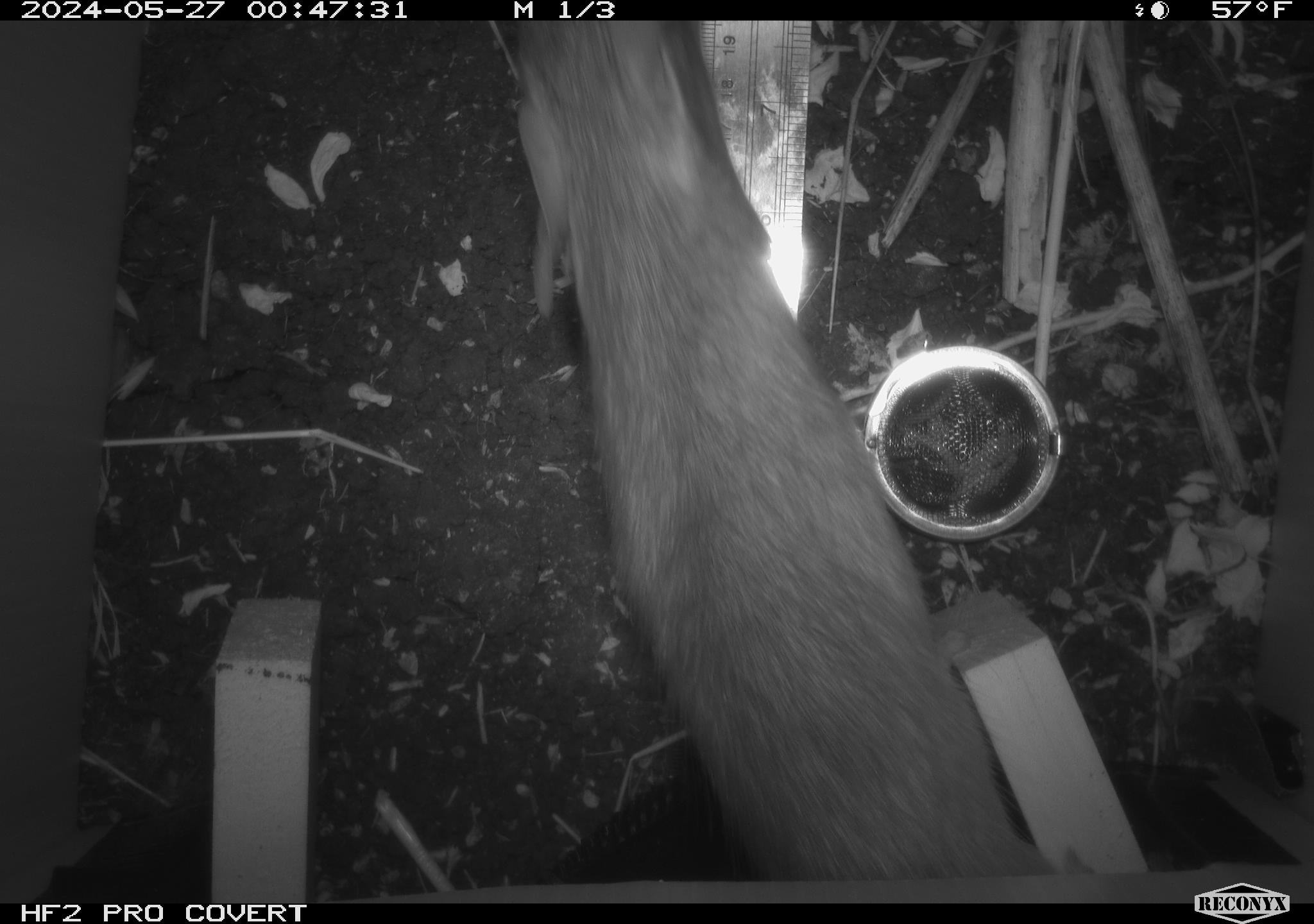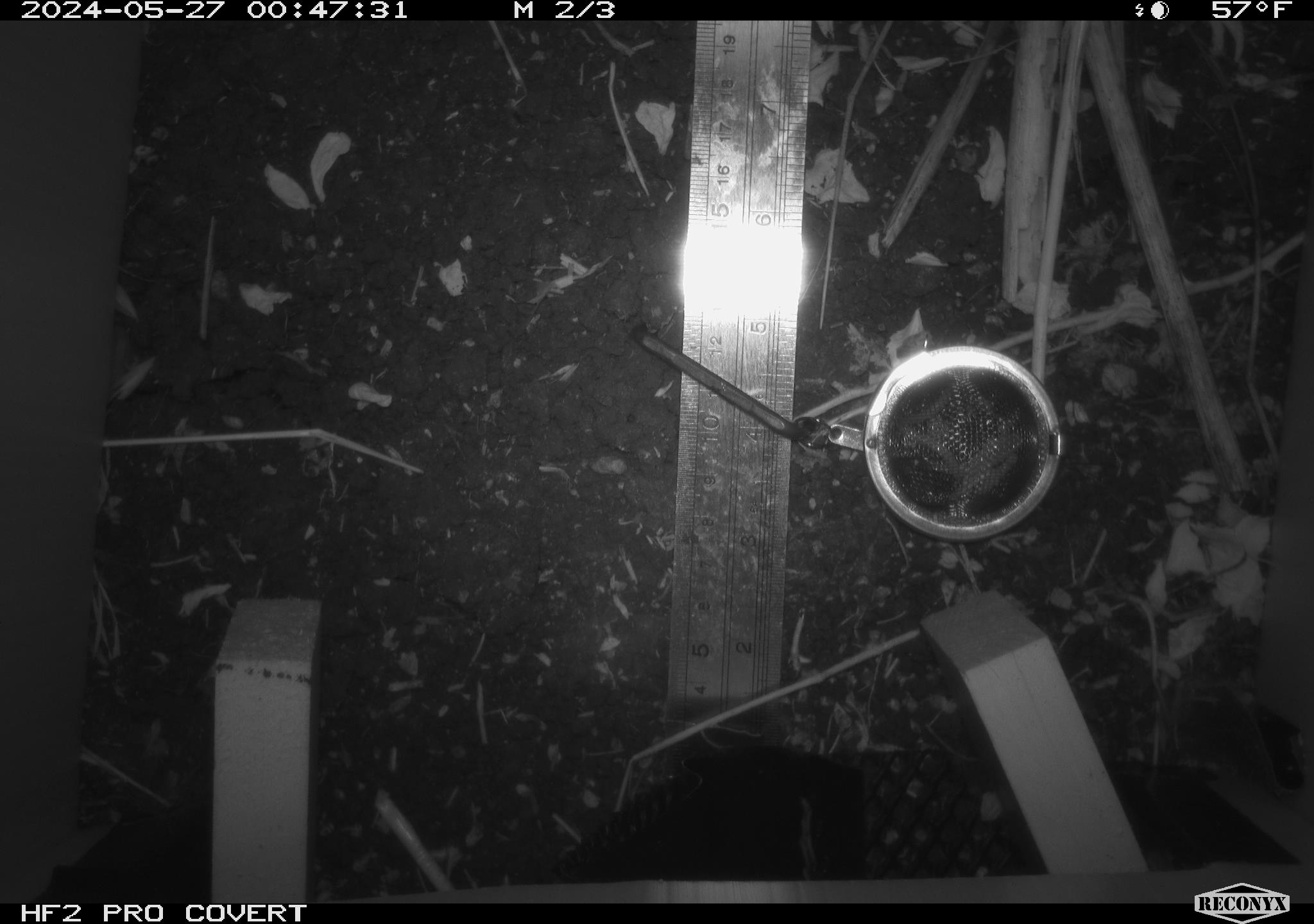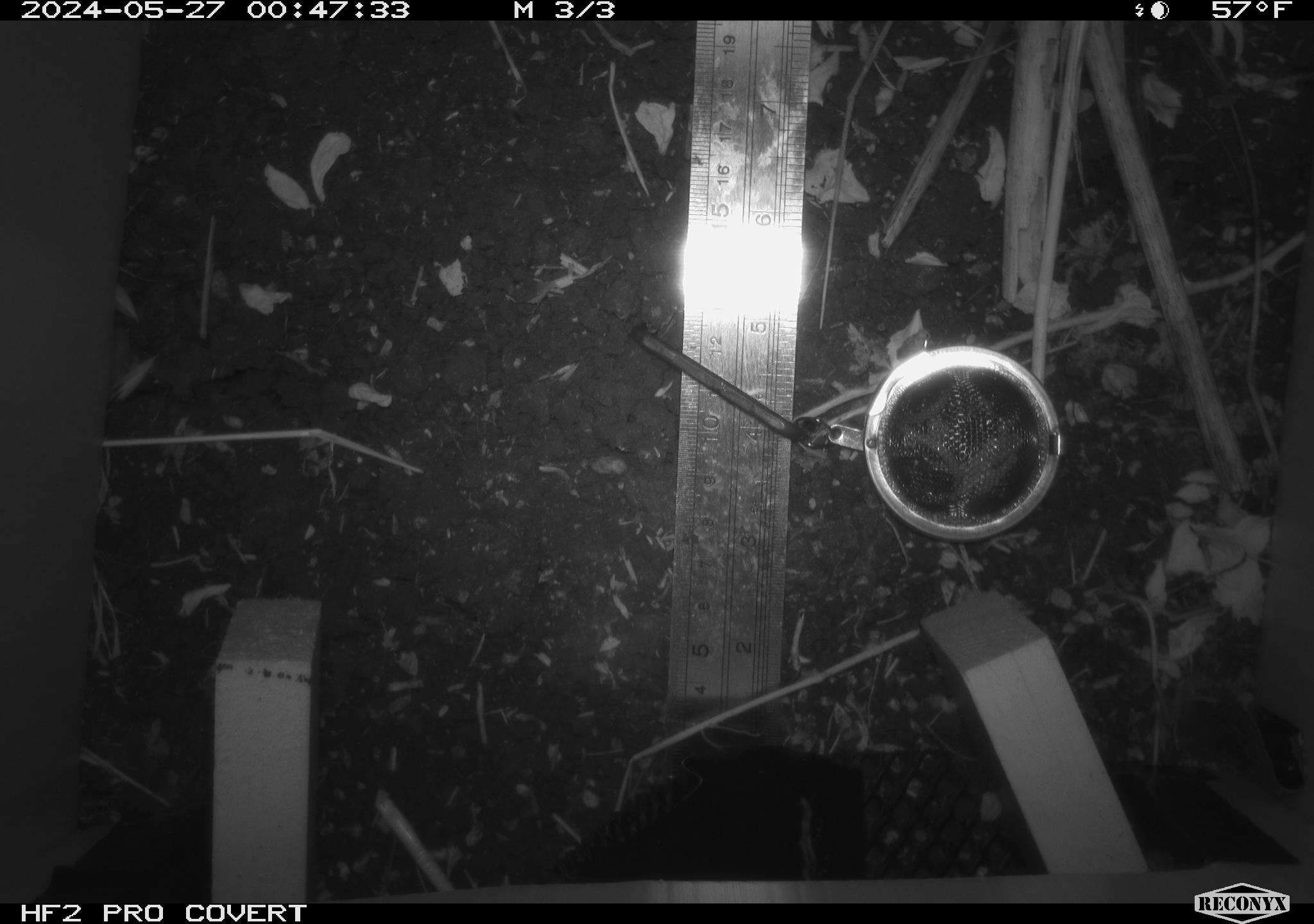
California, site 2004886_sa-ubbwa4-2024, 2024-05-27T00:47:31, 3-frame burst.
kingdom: Animalia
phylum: Chordata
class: Mammalia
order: Rodentia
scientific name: Rodentia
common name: woodrat or rat or mouse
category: woodrat or rat or mouse species